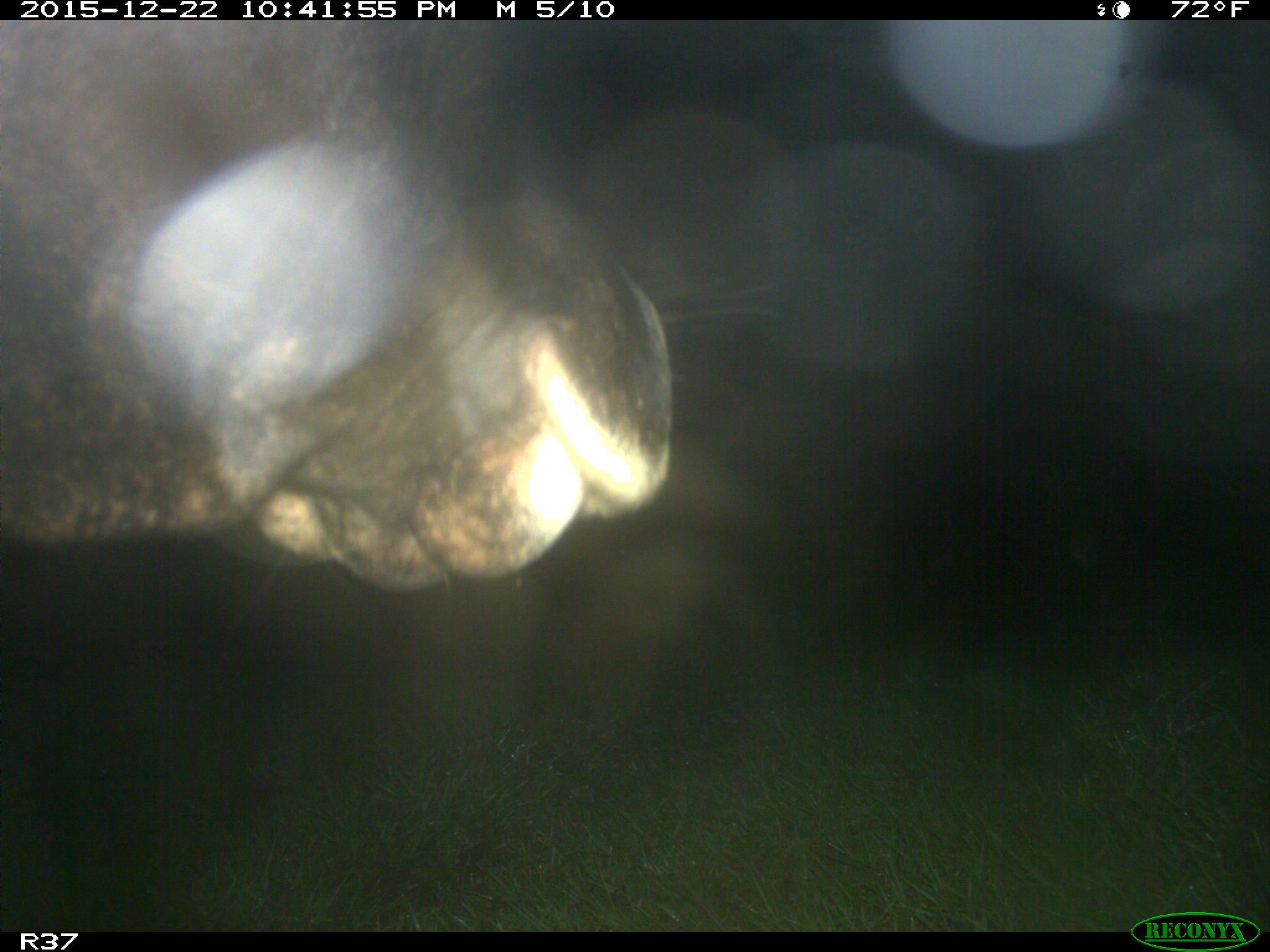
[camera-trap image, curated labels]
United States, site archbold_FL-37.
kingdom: Animalia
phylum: Chordata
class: Mammalia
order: Artiodactyla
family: Bovidae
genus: Bos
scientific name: Bos taurus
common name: domestic cow